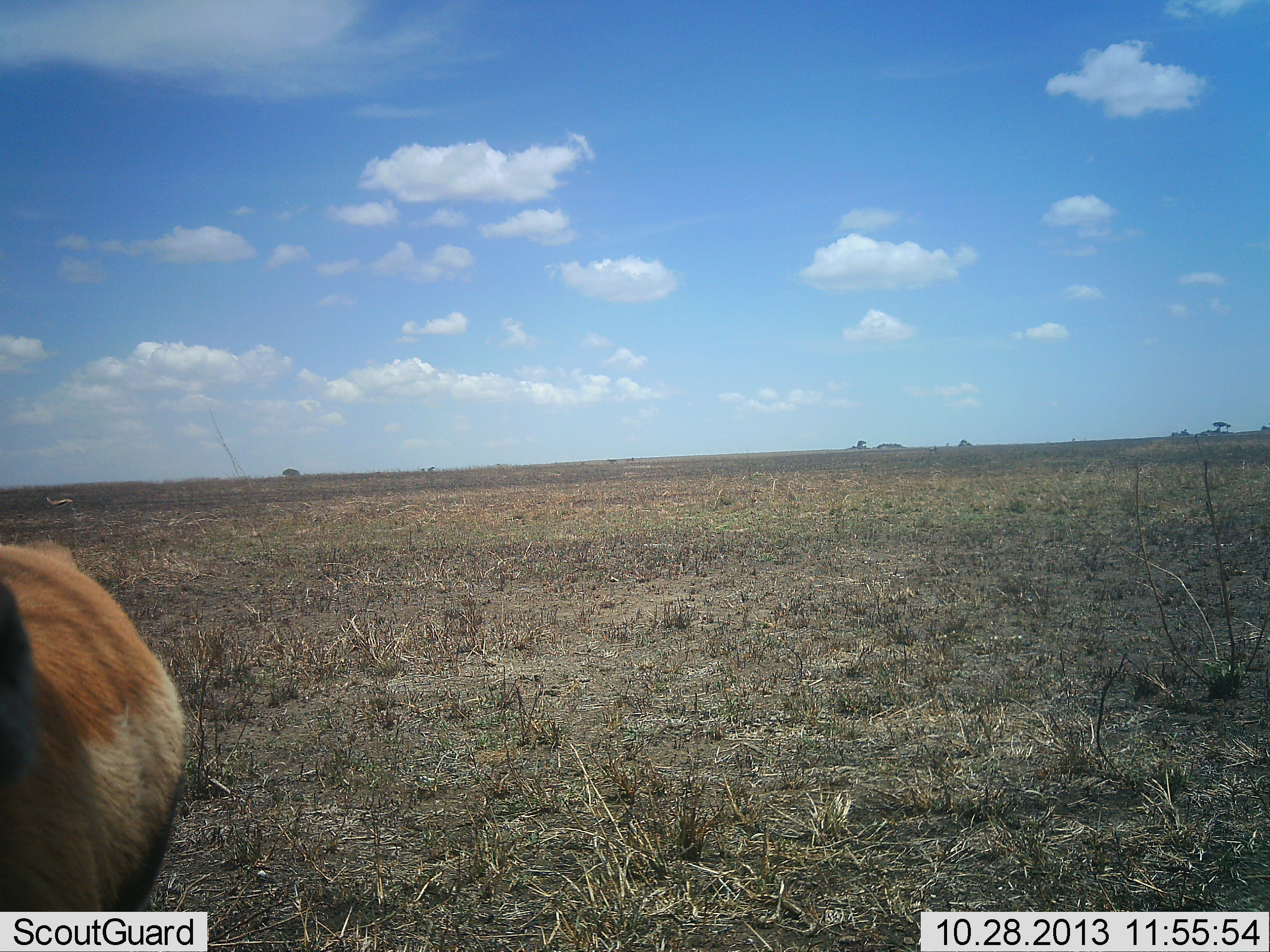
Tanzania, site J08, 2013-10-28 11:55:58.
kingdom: Animalia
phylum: Chordata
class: Mammalia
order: Artiodactyla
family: Bovidae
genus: Eudorcas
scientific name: Eudorcas thomsonii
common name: thomson's gazelle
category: gazellethomsons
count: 1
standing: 90%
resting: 0%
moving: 10%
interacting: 0%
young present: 0%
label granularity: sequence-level